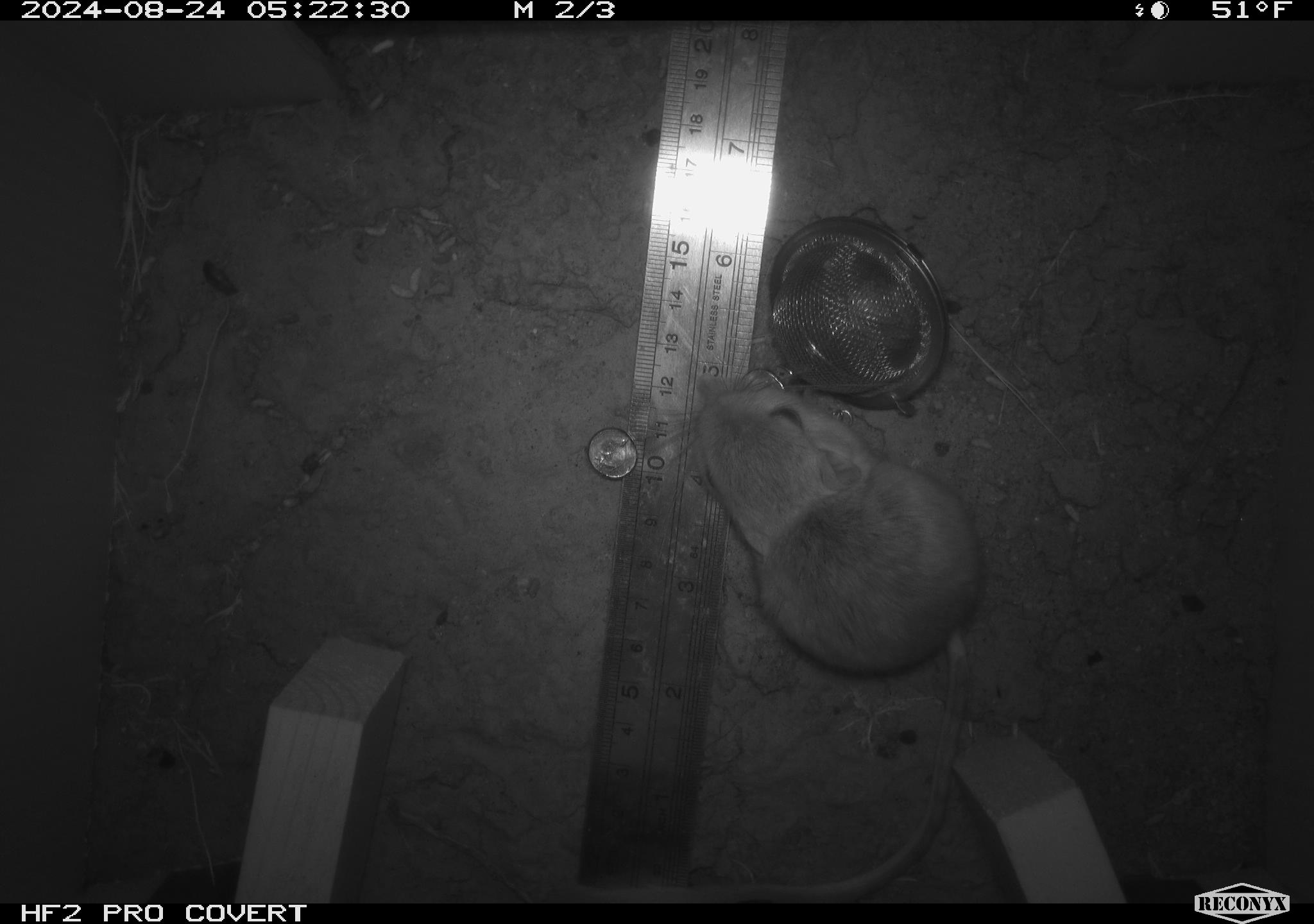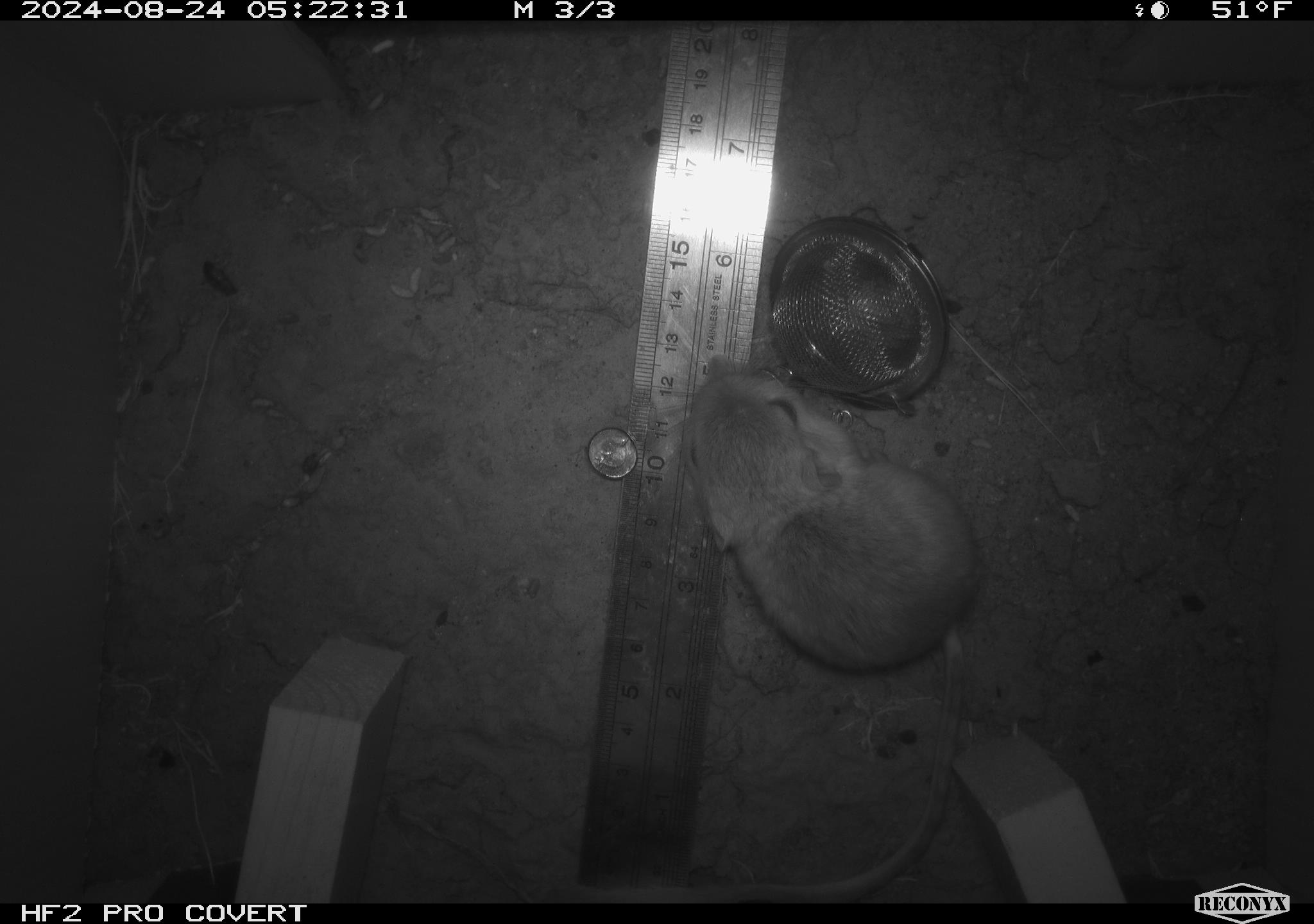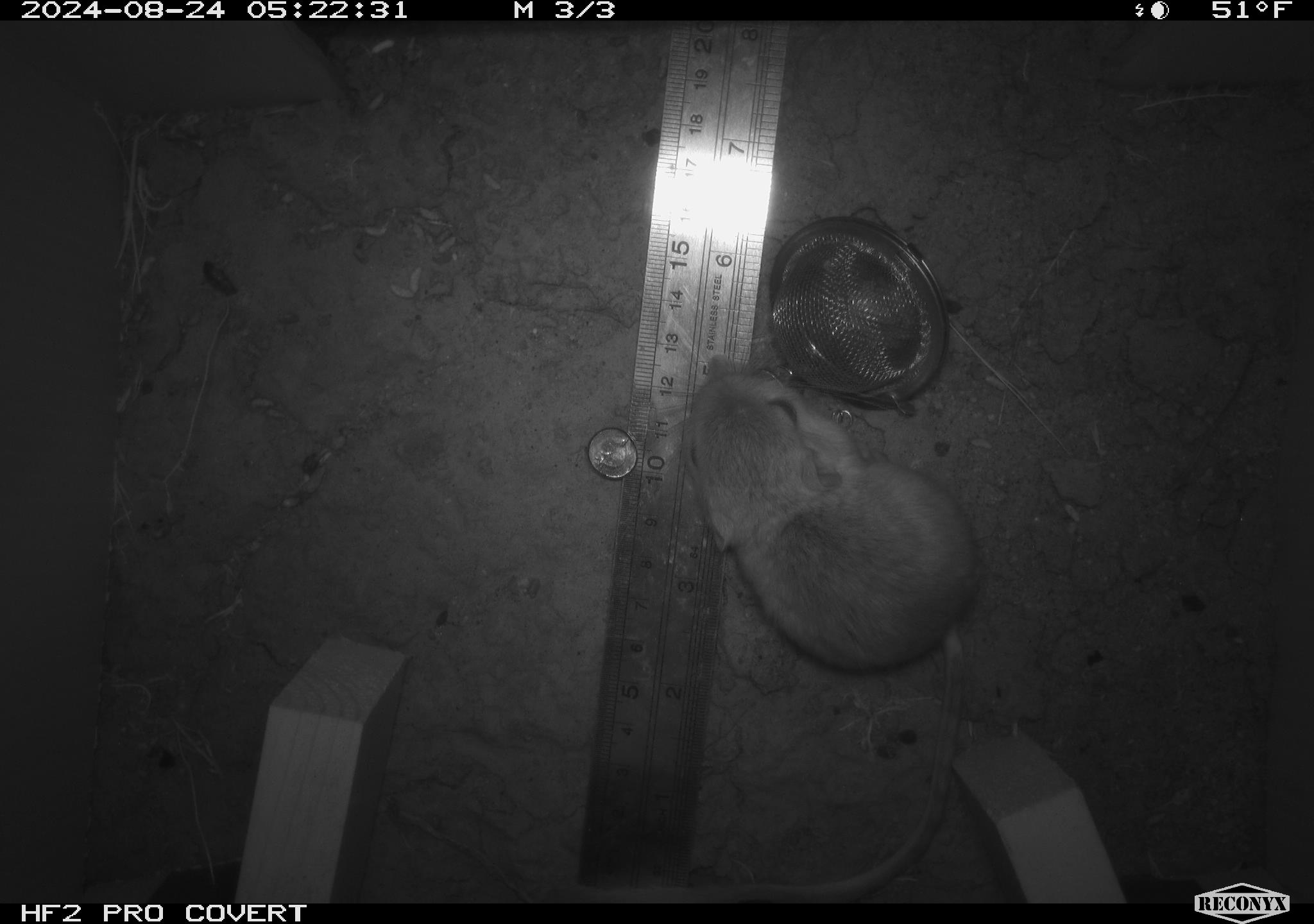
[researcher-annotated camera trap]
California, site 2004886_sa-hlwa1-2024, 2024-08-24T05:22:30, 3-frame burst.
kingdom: Animalia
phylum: Chordata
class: Mammalia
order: Rodentia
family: Heteromyidae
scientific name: Heteromyidae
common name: kangaroo rats and pocket mice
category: heteromyidae family